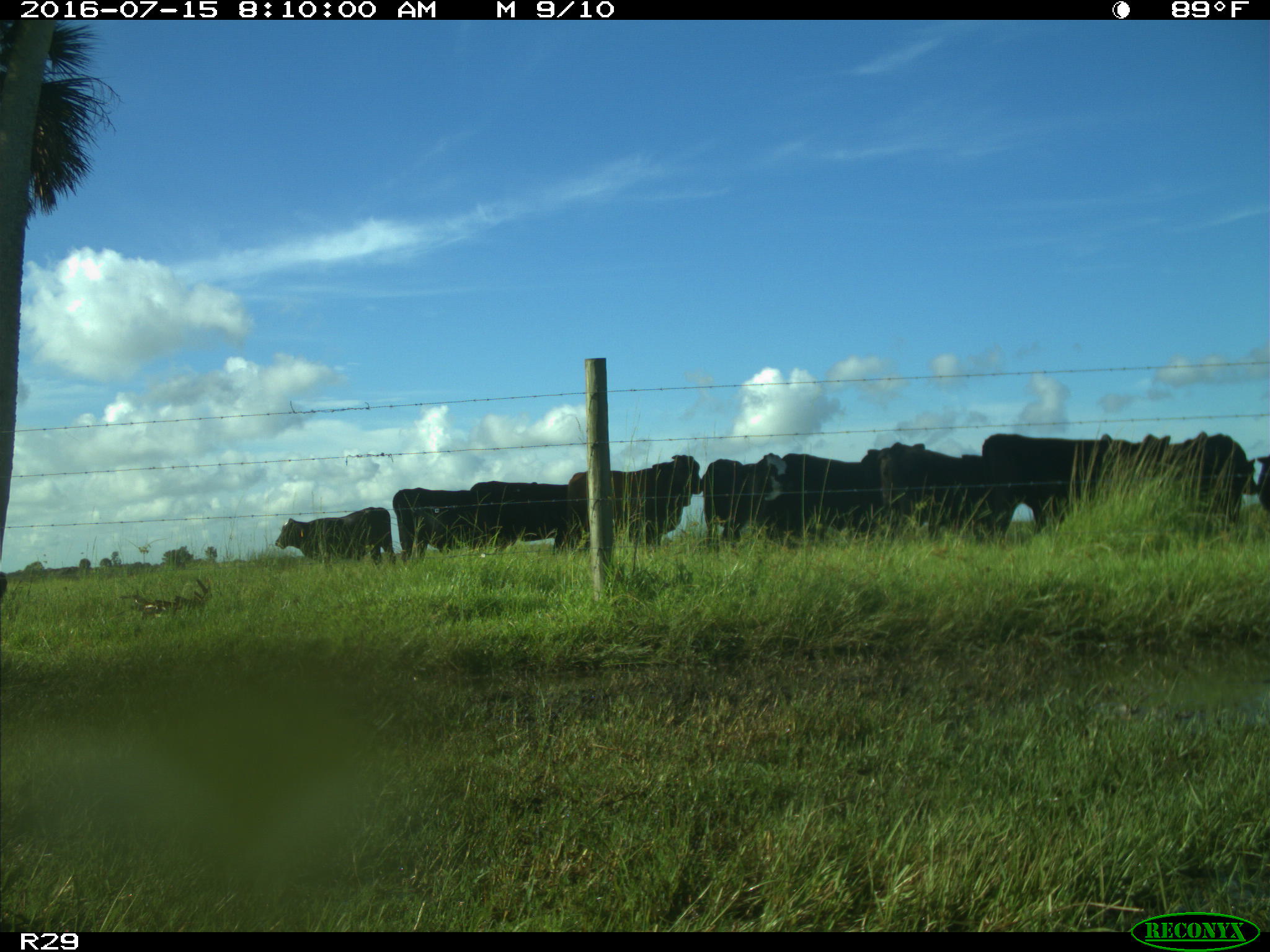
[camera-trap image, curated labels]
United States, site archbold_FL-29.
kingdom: Animalia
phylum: Chordata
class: Mammalia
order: Artiodactyla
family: Bovidae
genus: Bos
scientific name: Bos taurus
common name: domestic cow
Bos taurus (domestic cow).